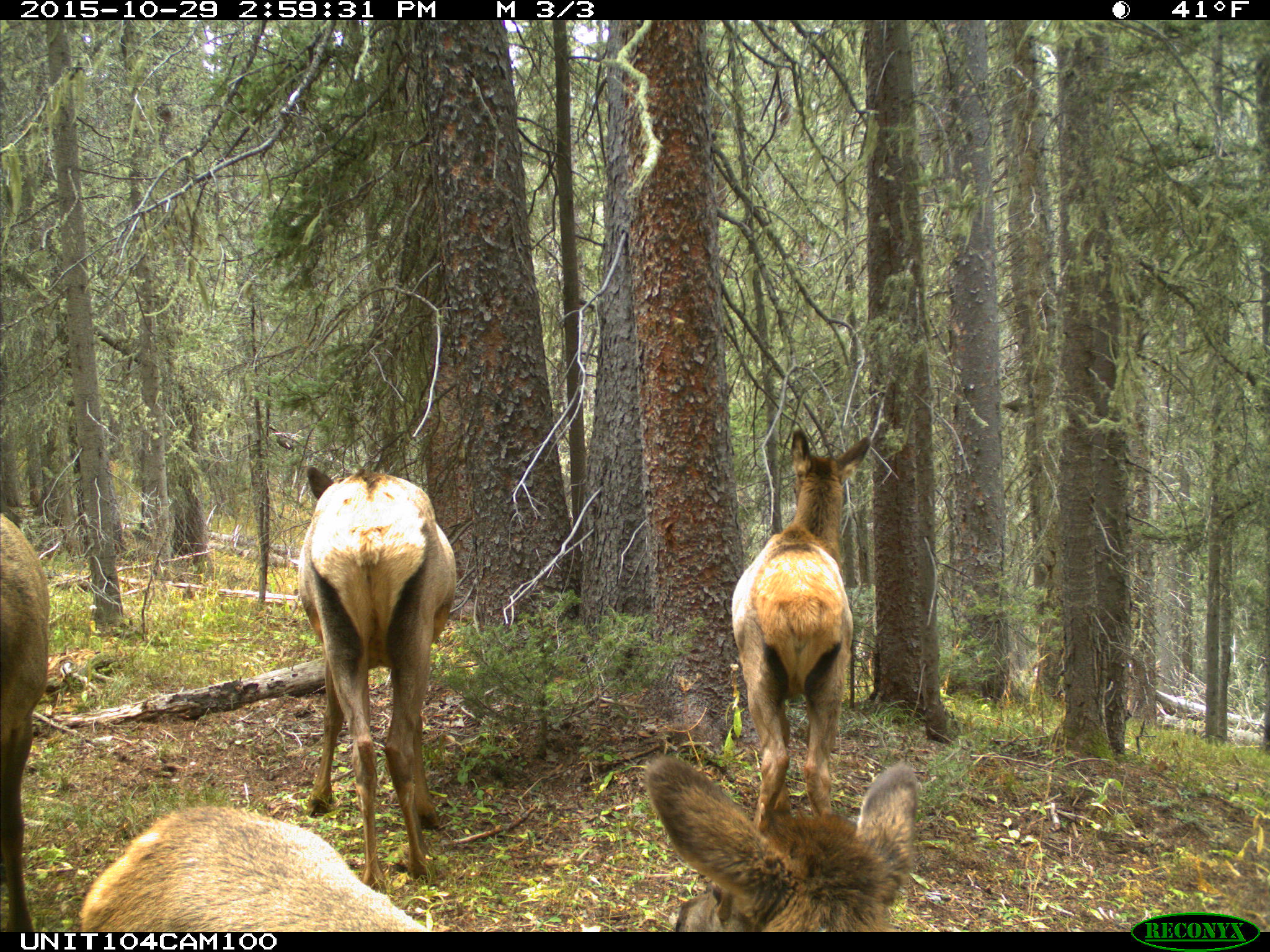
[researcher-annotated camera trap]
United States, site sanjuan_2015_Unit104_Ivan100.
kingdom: Animalia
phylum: Chordata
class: Mammalia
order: Artiodactyla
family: Cervidae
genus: Cervus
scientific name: Cervus elaphus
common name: red deer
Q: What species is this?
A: Cervus elaphus (red deer).